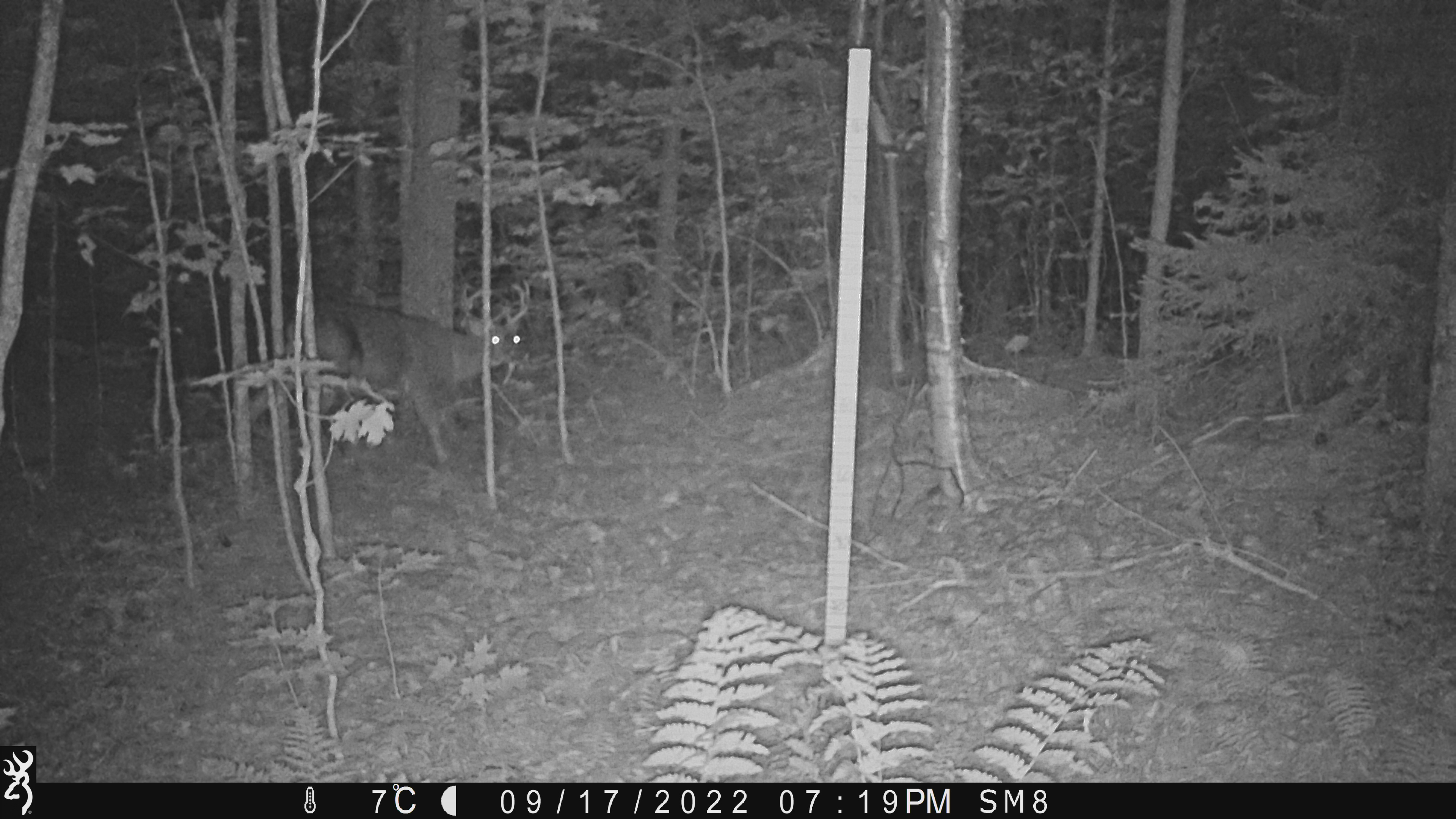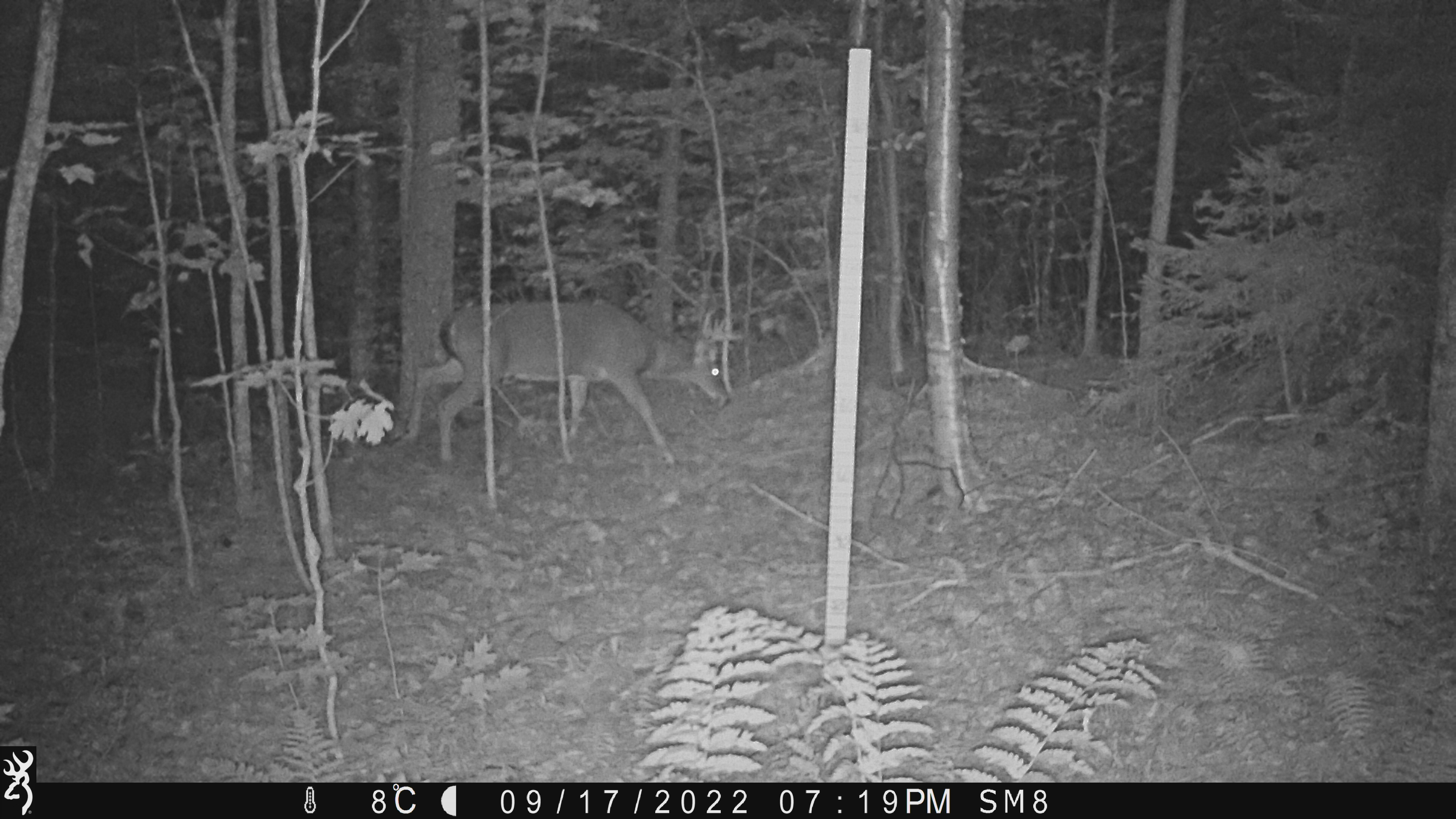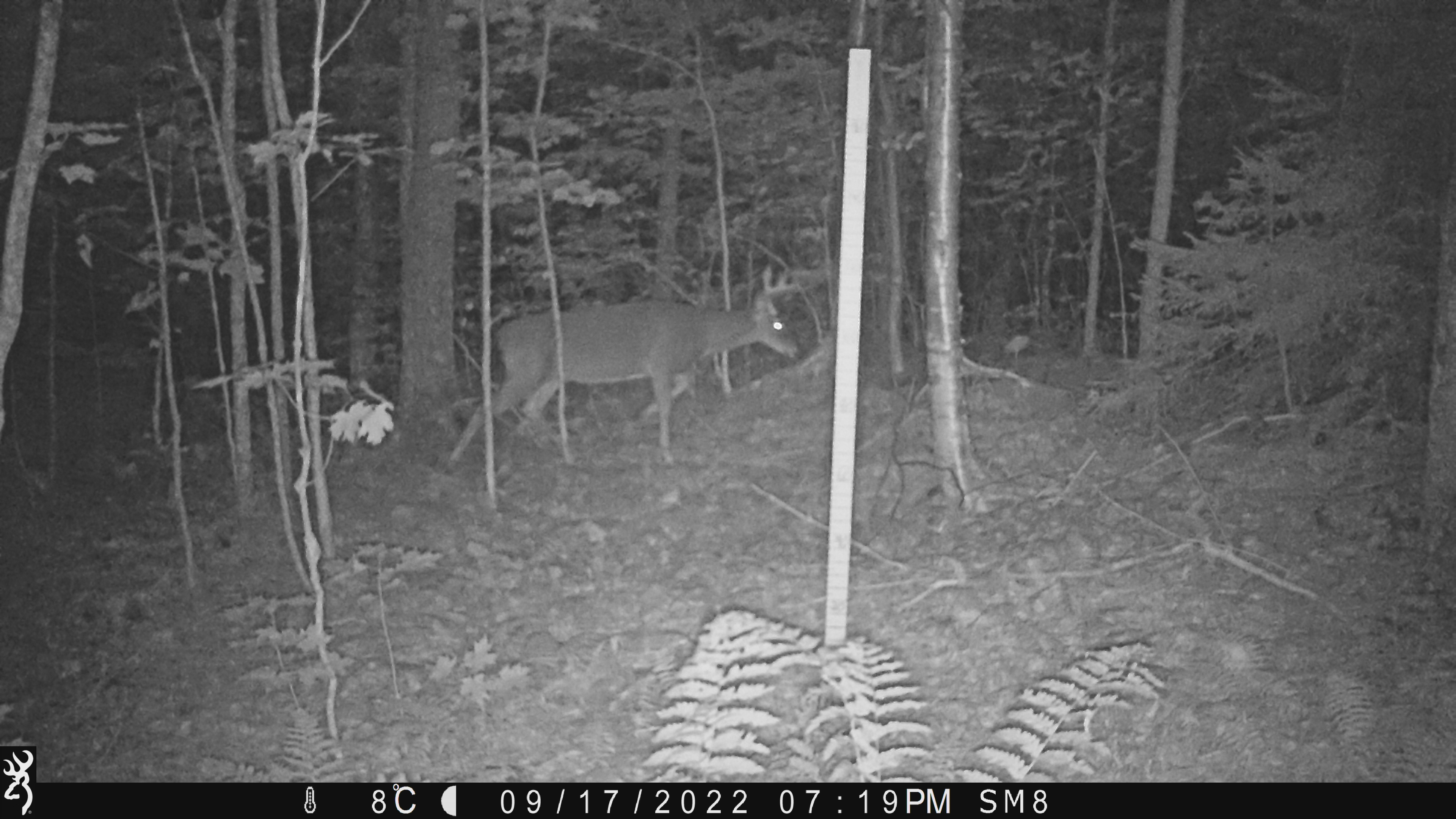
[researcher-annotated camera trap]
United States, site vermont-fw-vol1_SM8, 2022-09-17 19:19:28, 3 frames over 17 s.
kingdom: Animalia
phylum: Chordata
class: Mammalia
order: Artiodactyla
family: Cervidae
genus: Odocoileus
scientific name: Odocoileus virginianus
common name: white-tailed deer